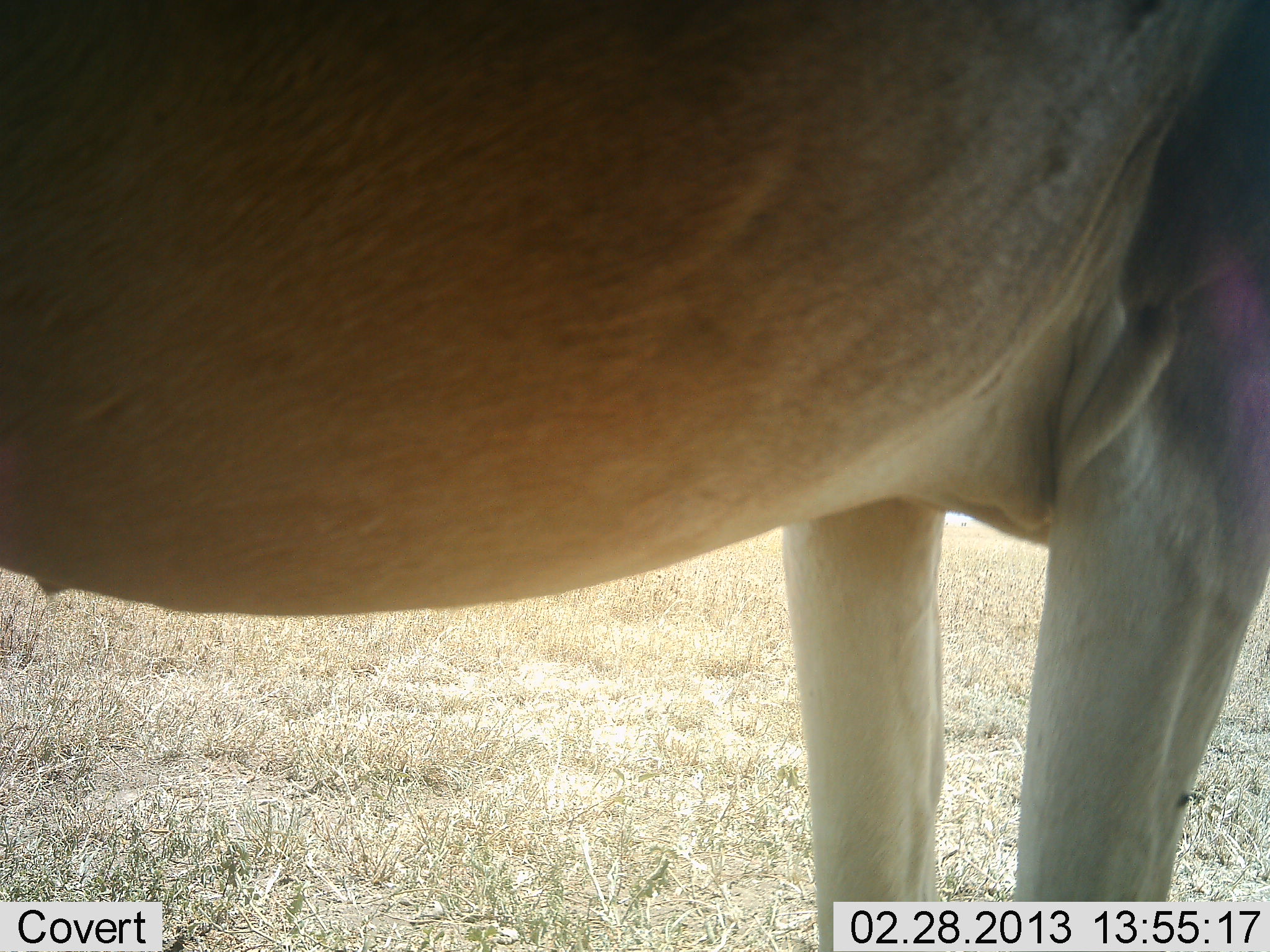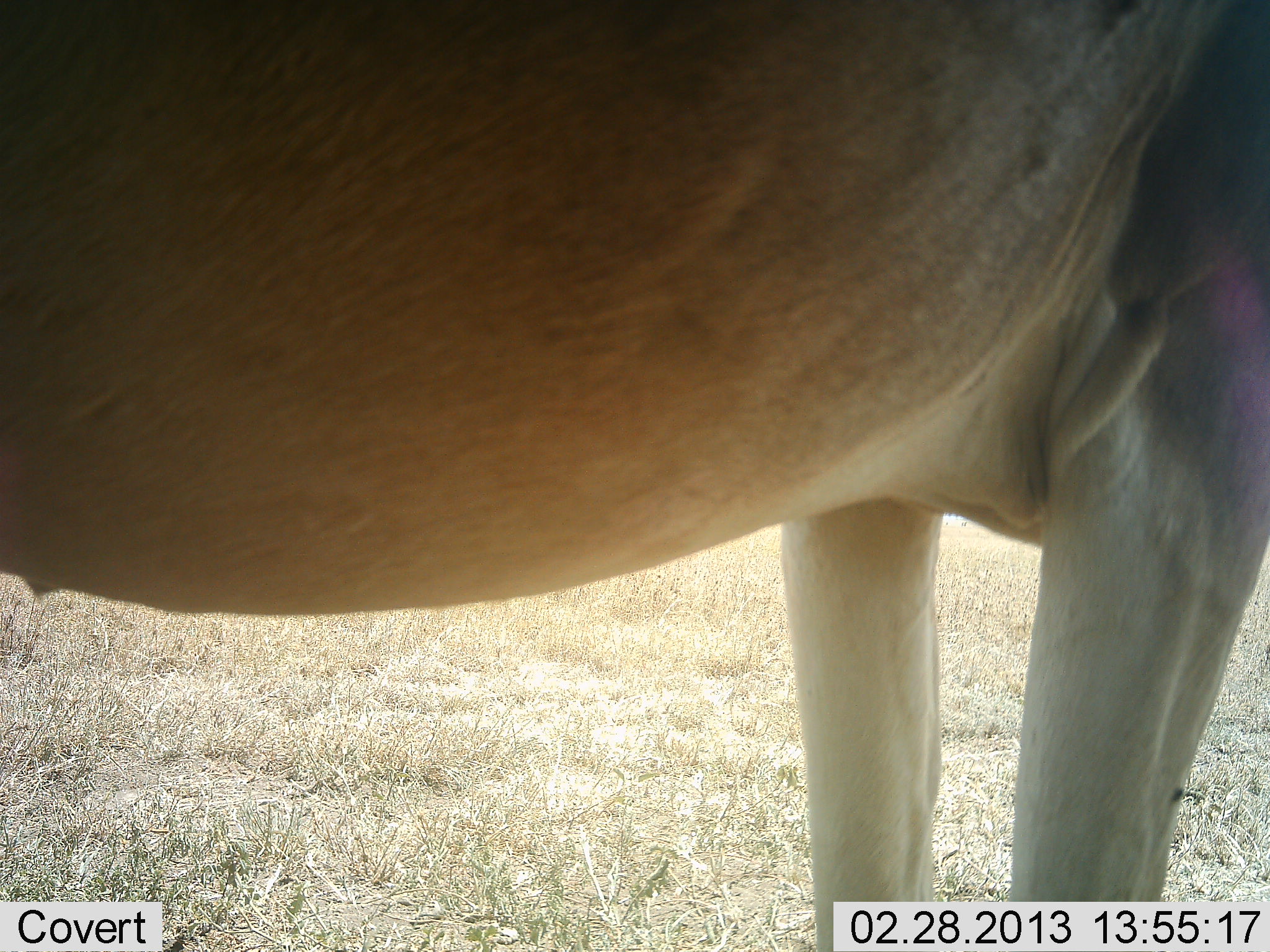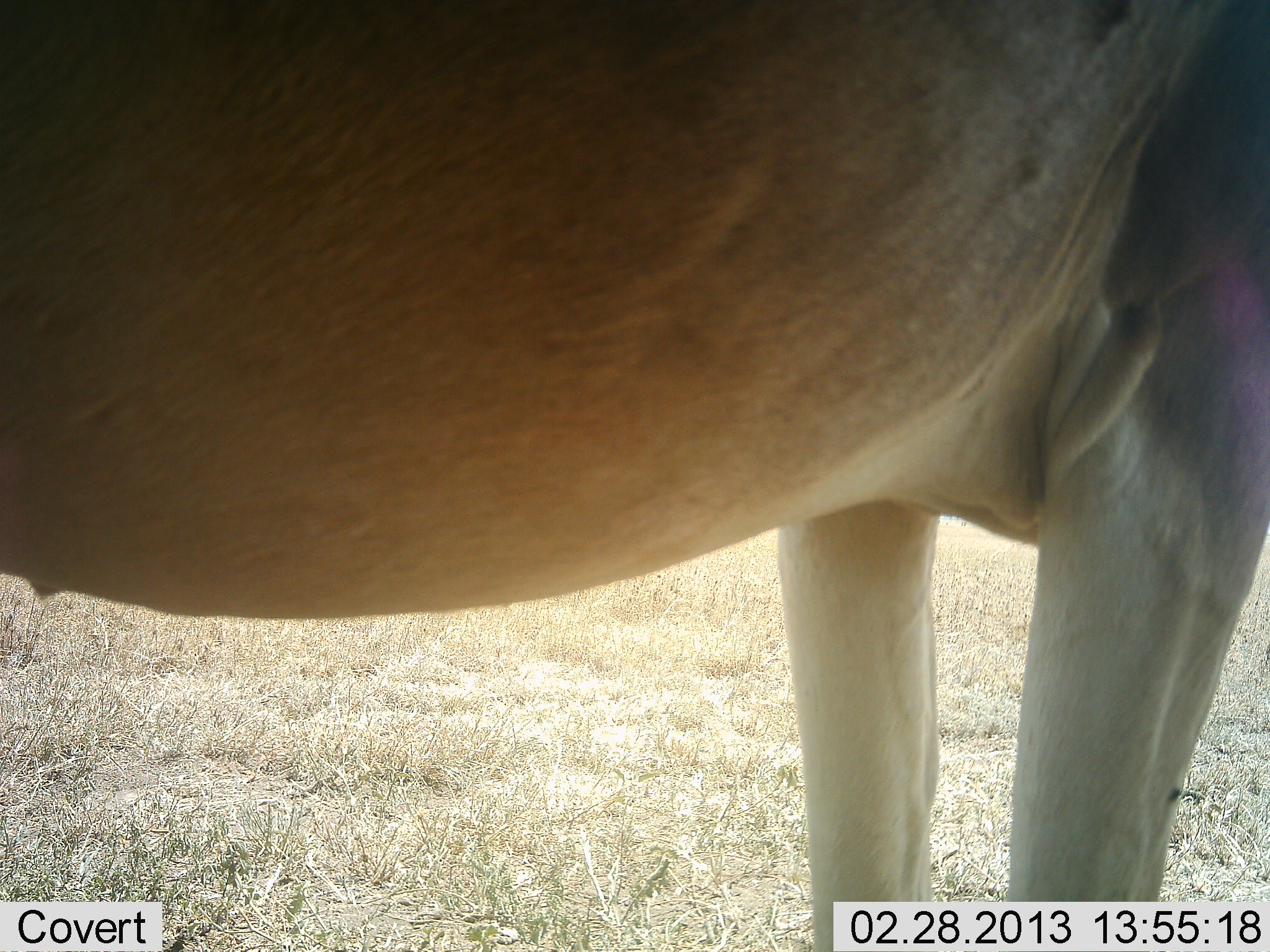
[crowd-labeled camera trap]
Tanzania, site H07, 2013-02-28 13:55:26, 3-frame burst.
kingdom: Animalia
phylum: Chordata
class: Mammalia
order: Artiodactyla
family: Bovidae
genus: Alcelaphus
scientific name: Alcelaphus buselaphus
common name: hartebeest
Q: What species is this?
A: Hartebeest (Alcelaphus buselaphus).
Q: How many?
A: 1.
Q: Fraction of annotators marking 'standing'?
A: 100%.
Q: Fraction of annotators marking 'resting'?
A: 0%.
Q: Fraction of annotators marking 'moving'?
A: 0%.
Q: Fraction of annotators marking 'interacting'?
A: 0%.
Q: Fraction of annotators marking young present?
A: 0%.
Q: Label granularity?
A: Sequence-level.